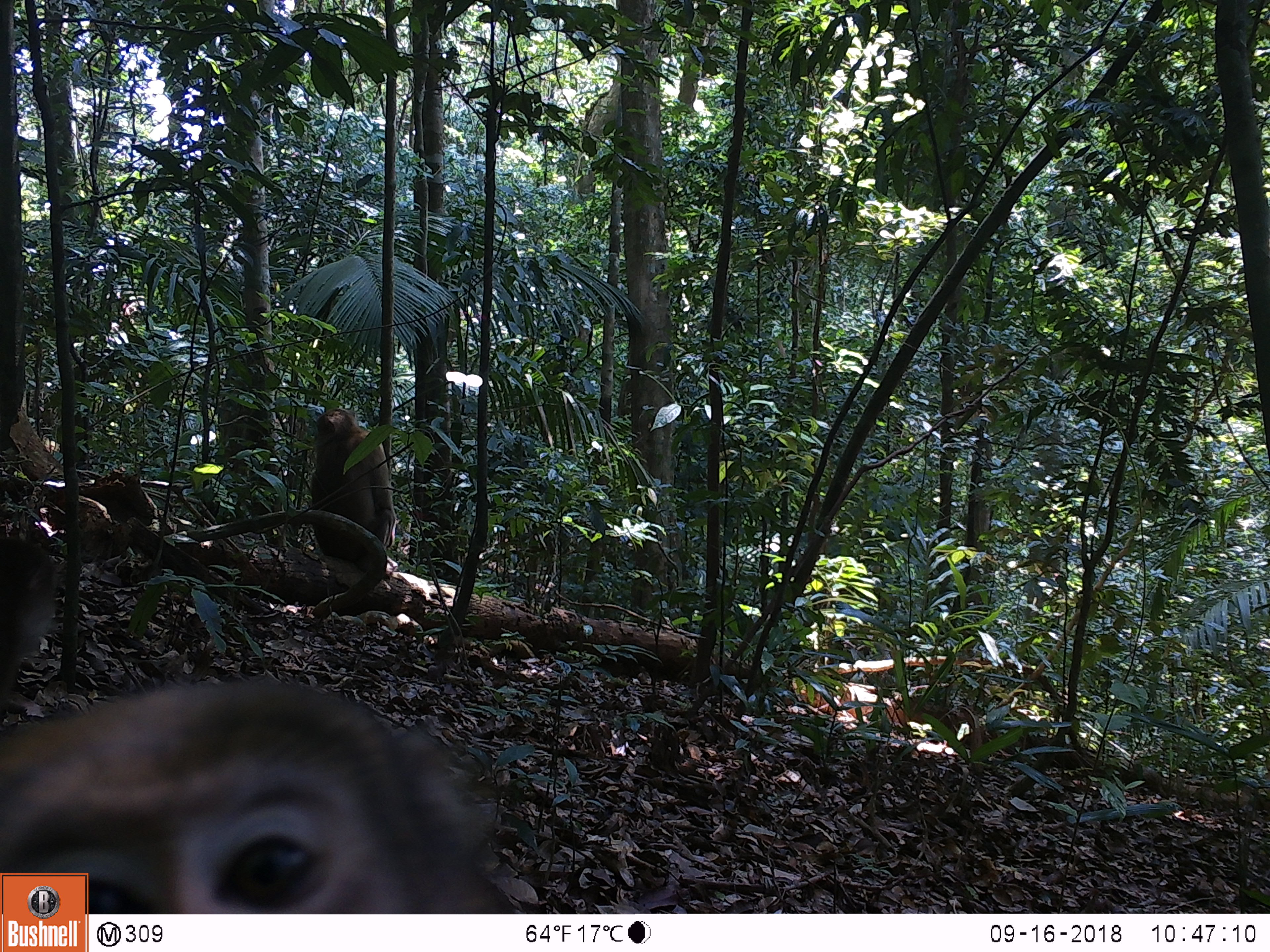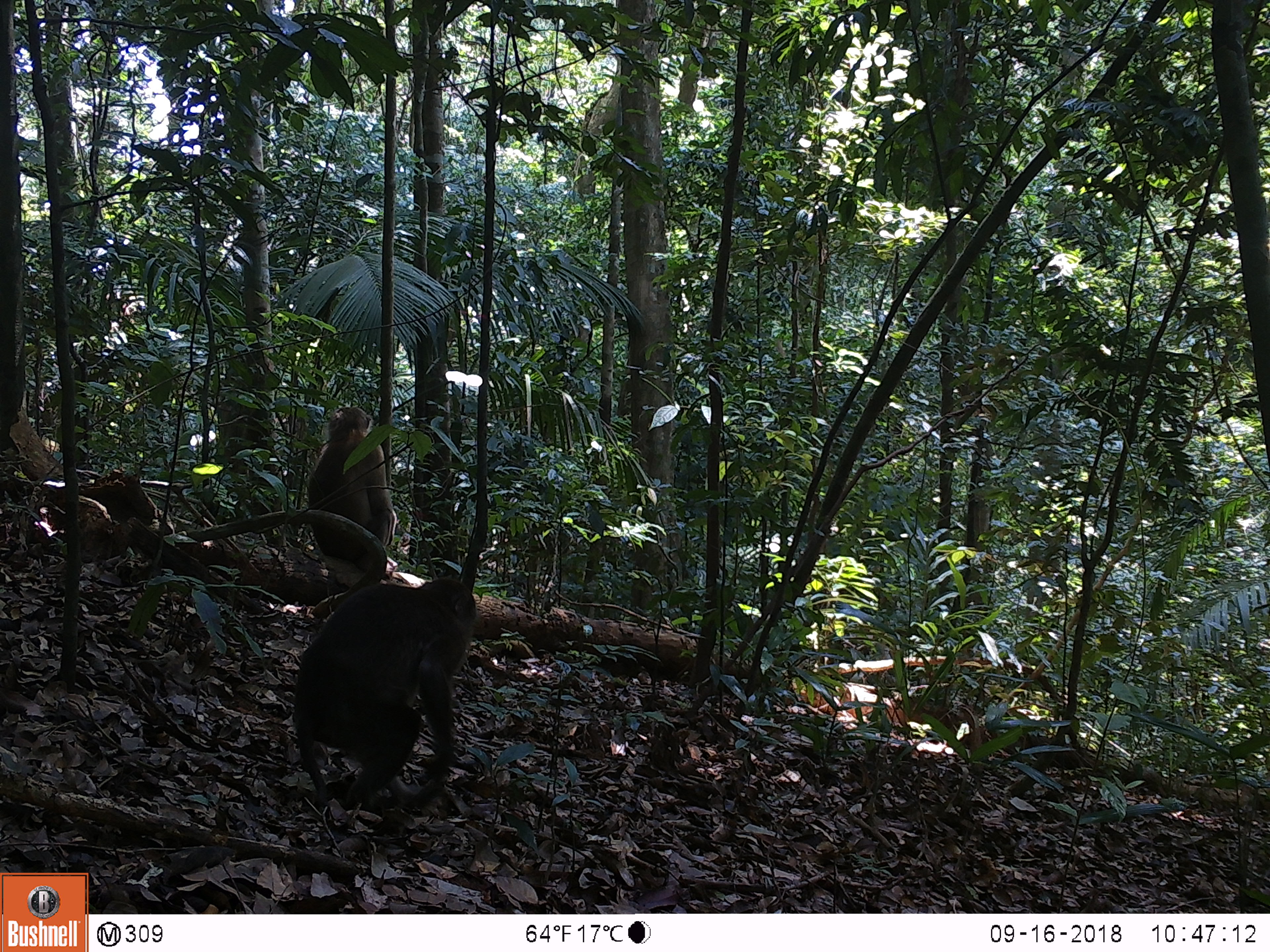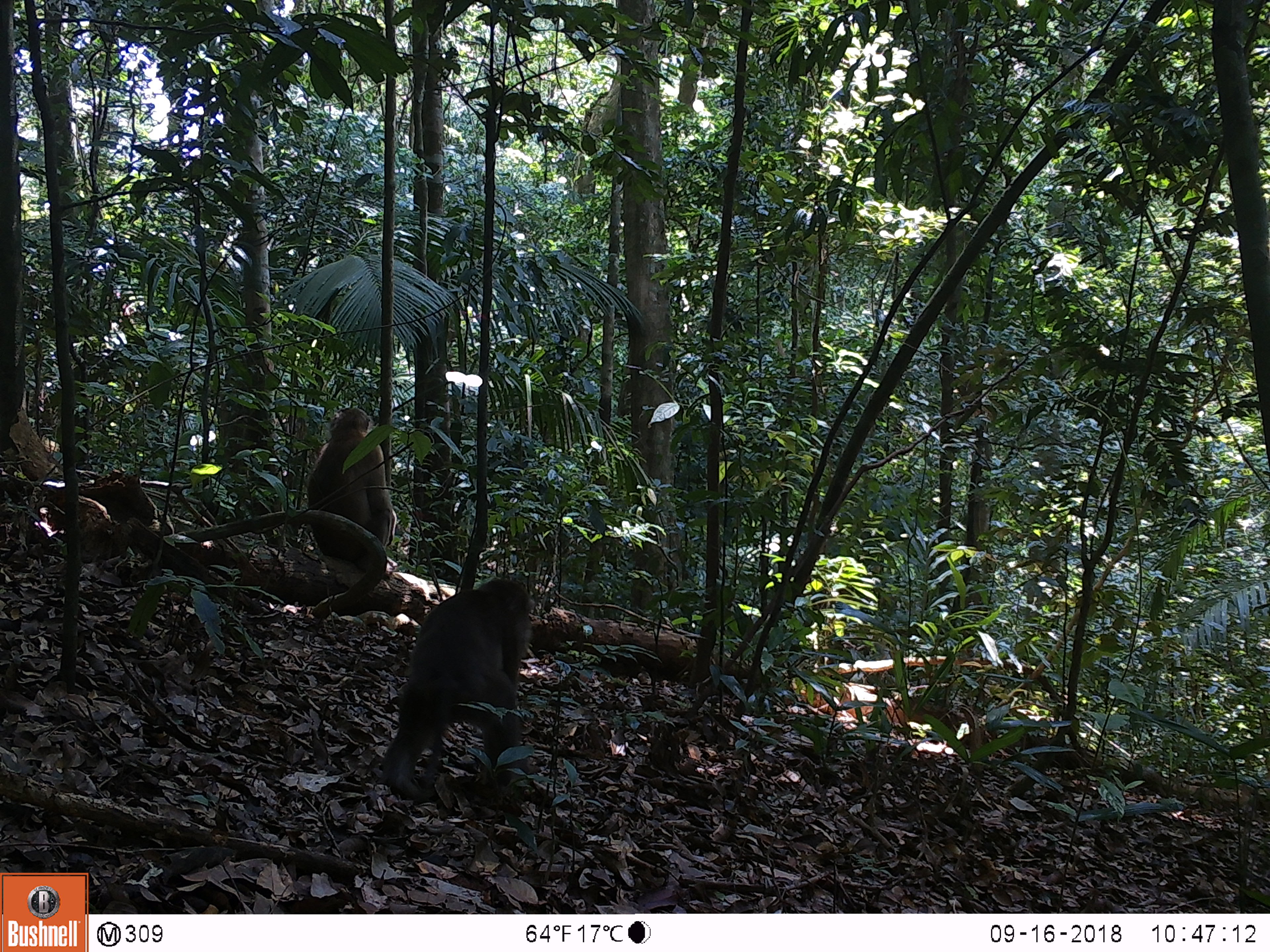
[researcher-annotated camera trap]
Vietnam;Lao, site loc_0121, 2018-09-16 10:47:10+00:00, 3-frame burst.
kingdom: Animalia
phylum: Chordata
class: Mammalia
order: Primates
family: Cercopithecidae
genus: Macaca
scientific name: Macaca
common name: macaques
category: assam or rhesus macaque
Assam or rhesus macaque (macaques) (Macaca). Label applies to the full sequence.